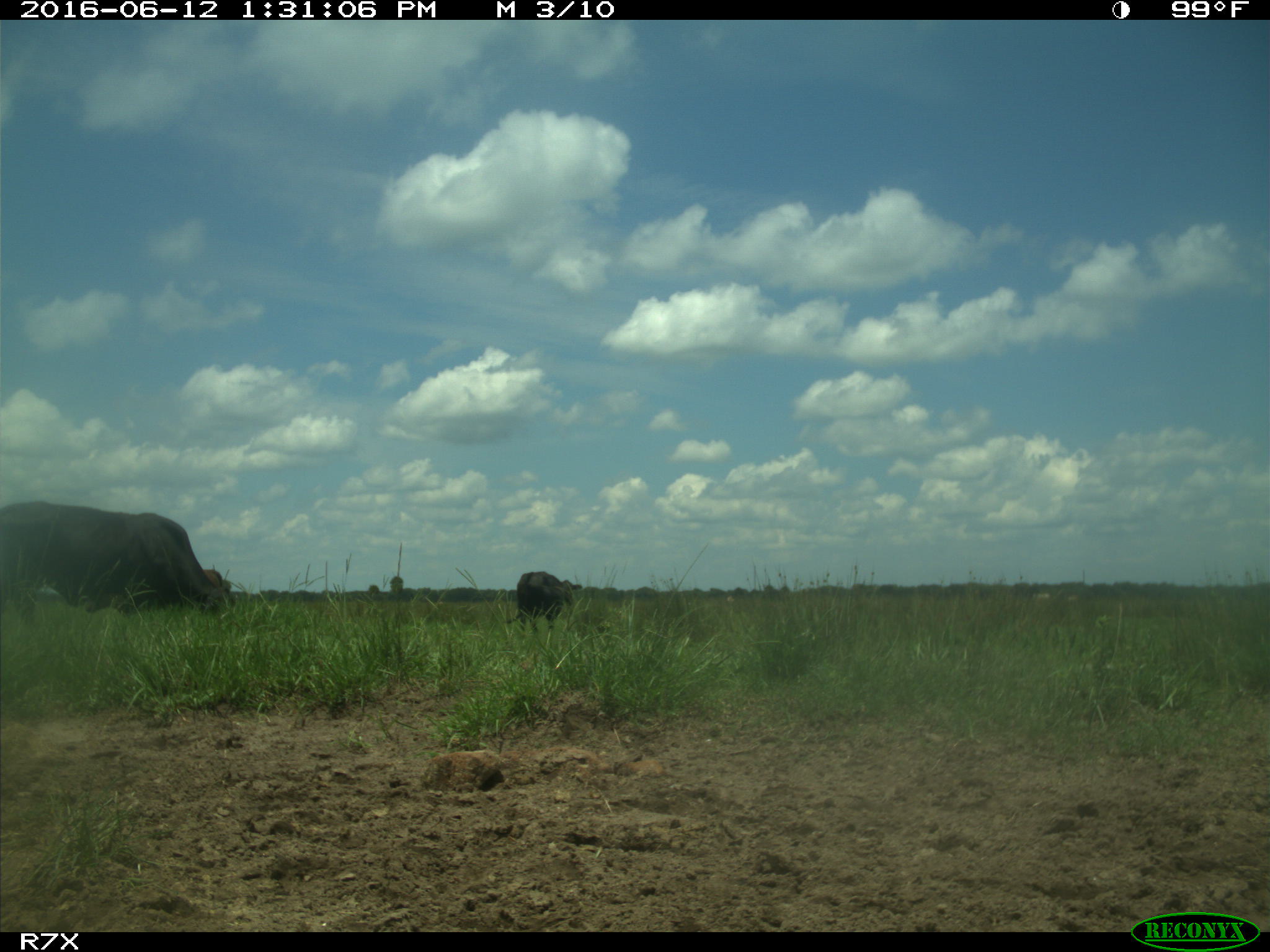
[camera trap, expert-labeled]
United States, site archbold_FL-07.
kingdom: Animalia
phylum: Chordata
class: Mammalia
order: Artiodactyla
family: Bovidae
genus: Bos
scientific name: Bos taurus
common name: domestic cow